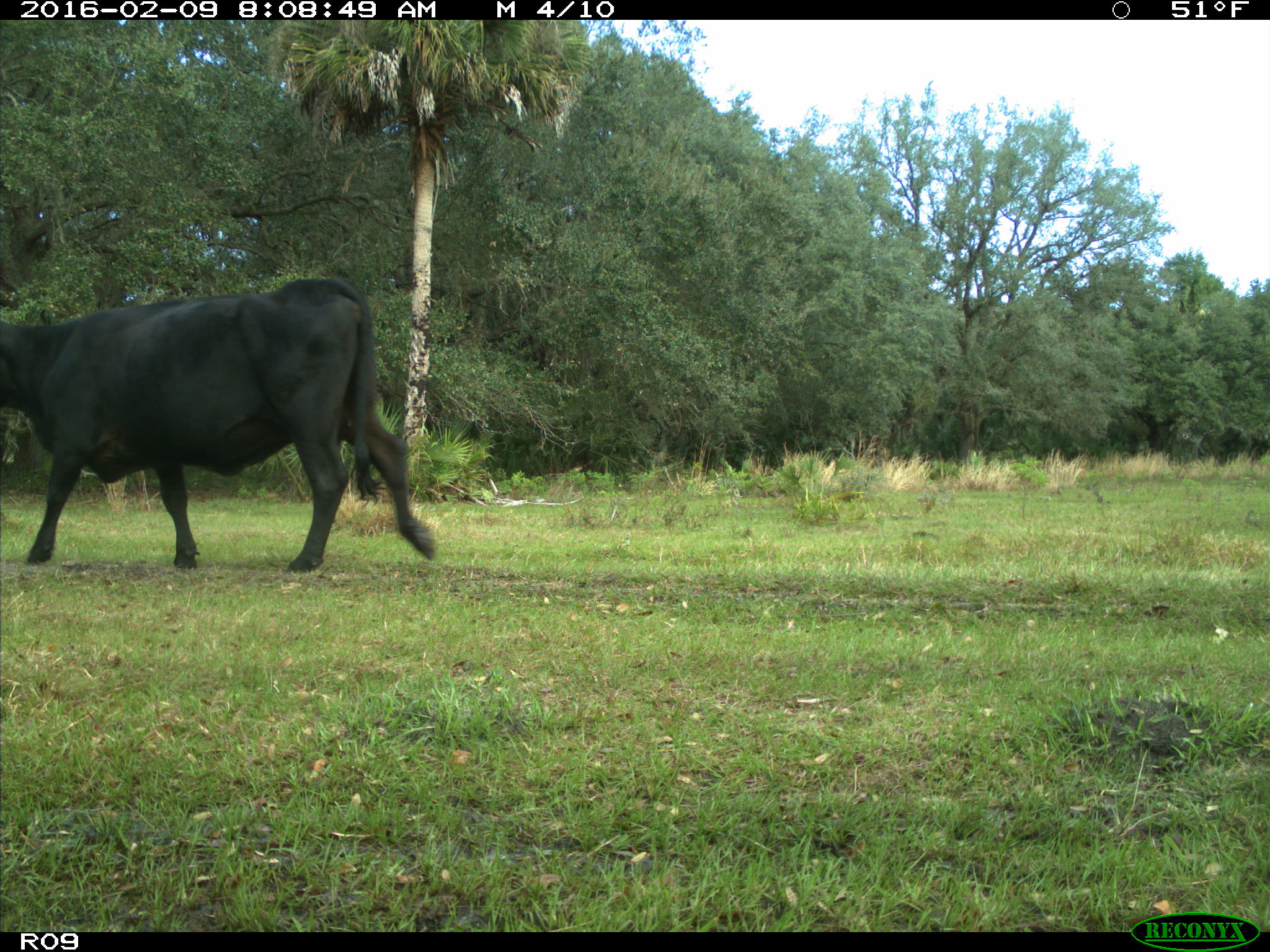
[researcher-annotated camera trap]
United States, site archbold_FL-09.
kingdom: Animalia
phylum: Chordata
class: Mammalia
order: Artiodactyla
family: Bovidae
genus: Bos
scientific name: Bos taurus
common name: domestic cow